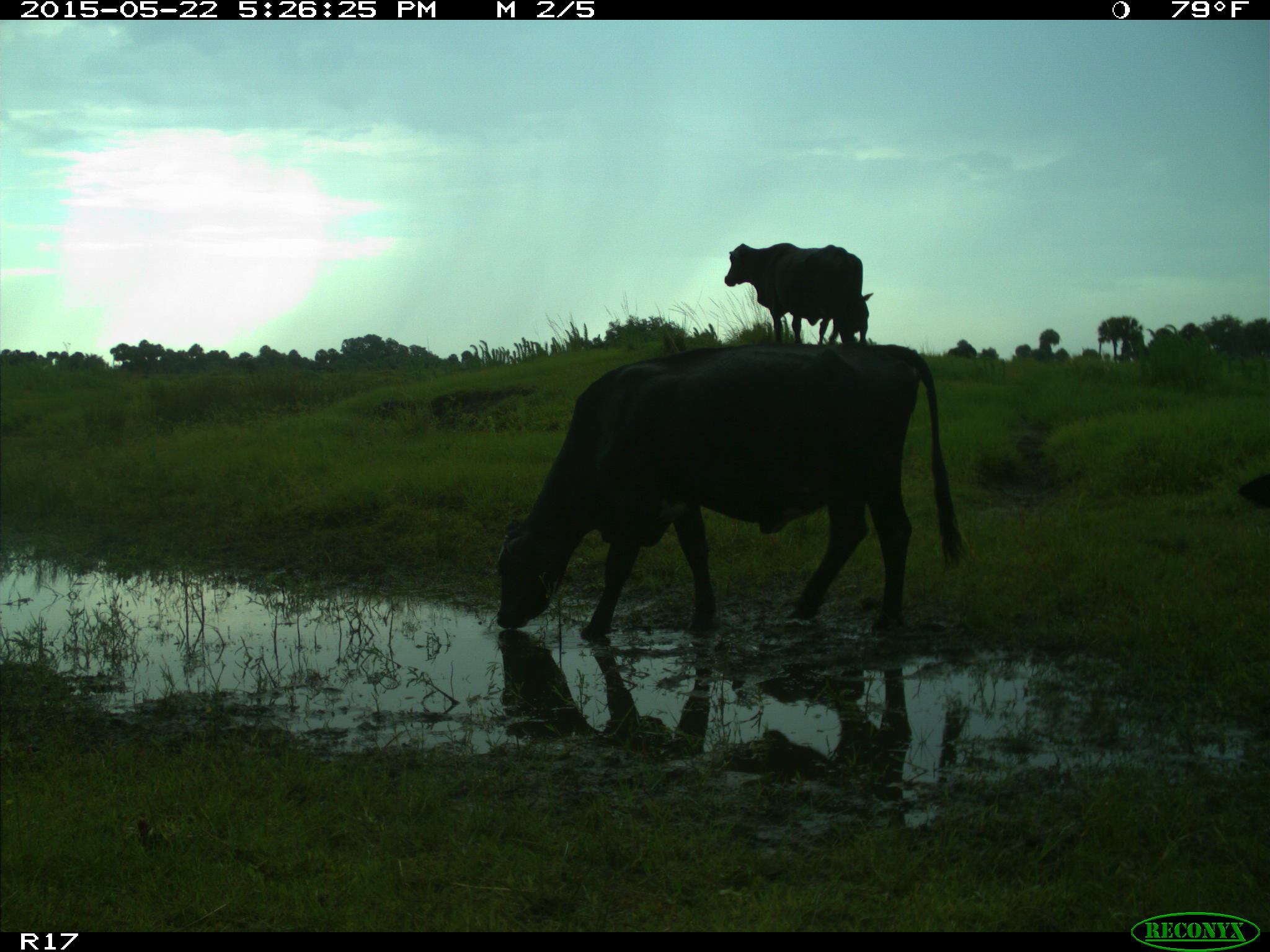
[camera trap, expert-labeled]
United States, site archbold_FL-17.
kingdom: Animalia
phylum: Chordata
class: Mammalia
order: Artiodactyla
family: Bovidae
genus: Bos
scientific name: Bos taurus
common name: domestic cow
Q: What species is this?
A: Bos taurus (domestic cow).